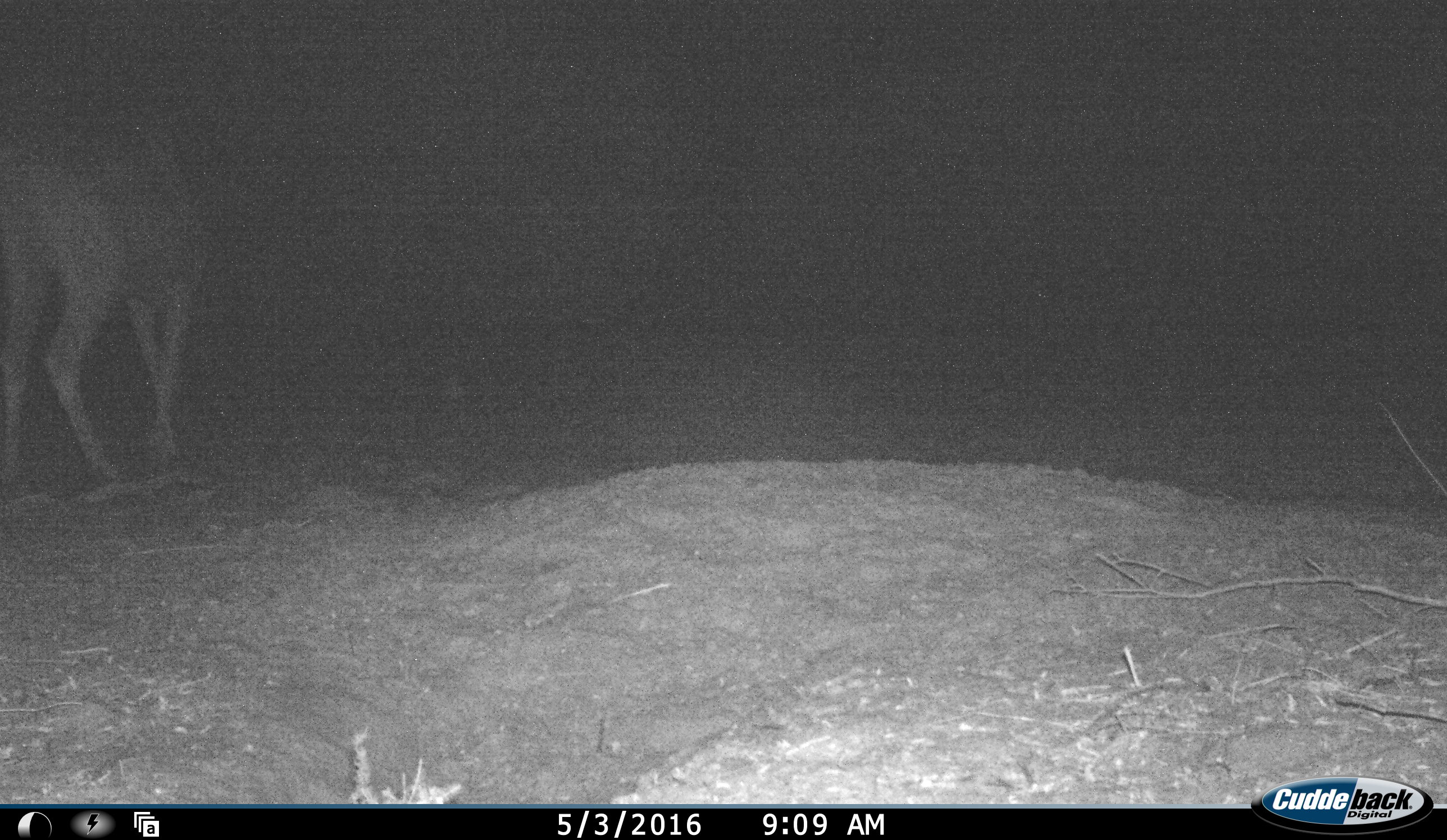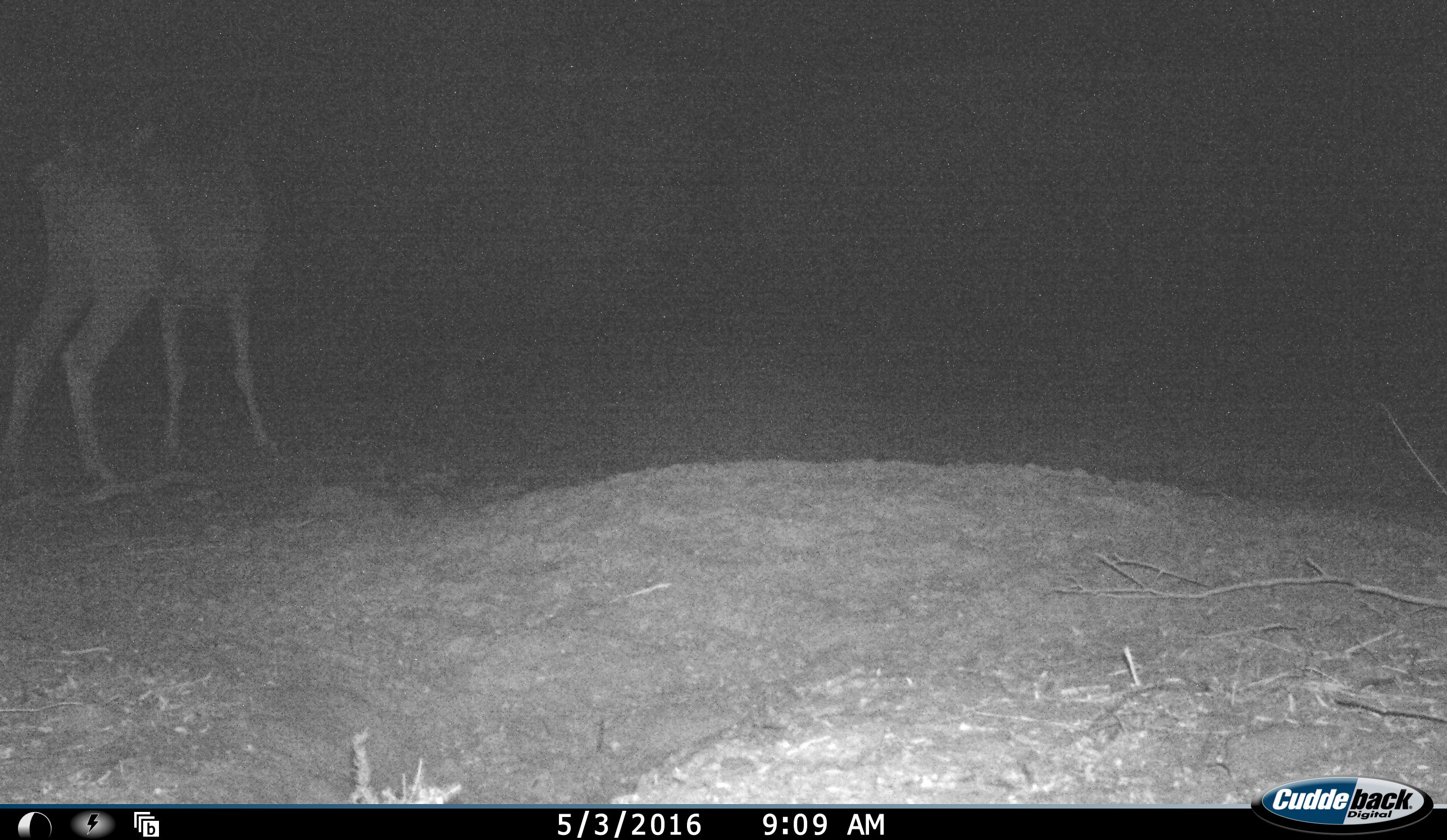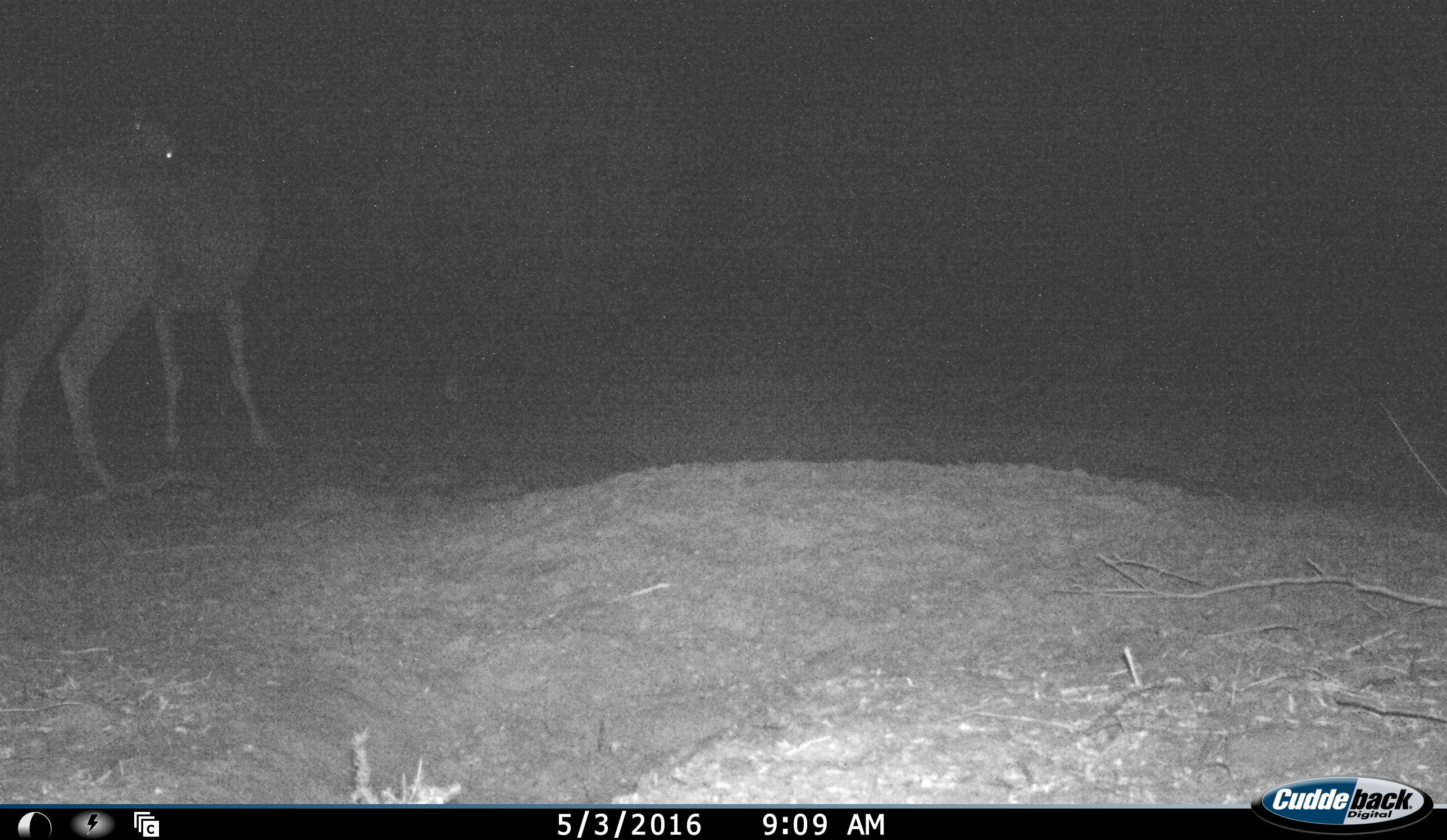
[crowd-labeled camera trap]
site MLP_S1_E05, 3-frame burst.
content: unidentified animal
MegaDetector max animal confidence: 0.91